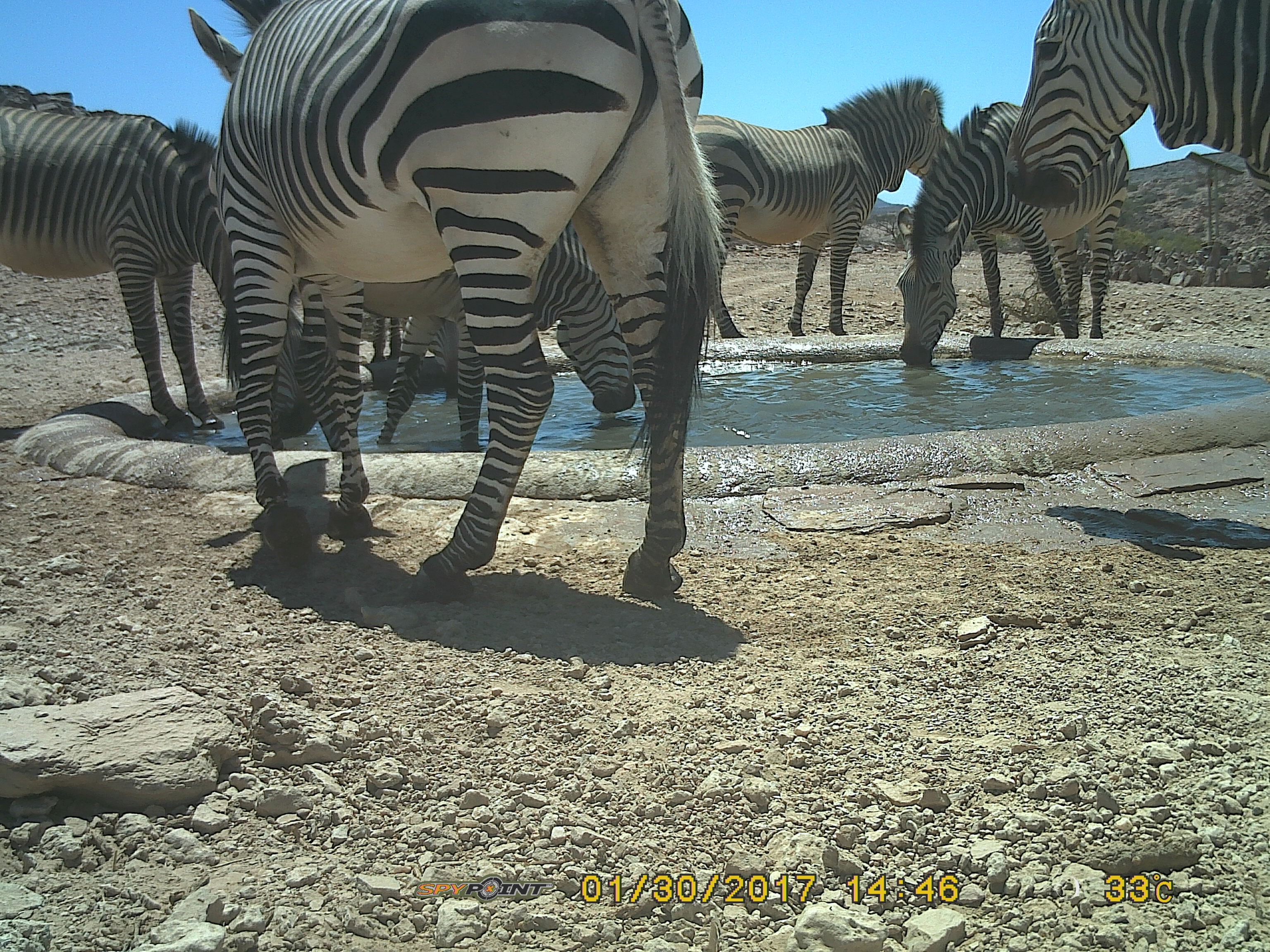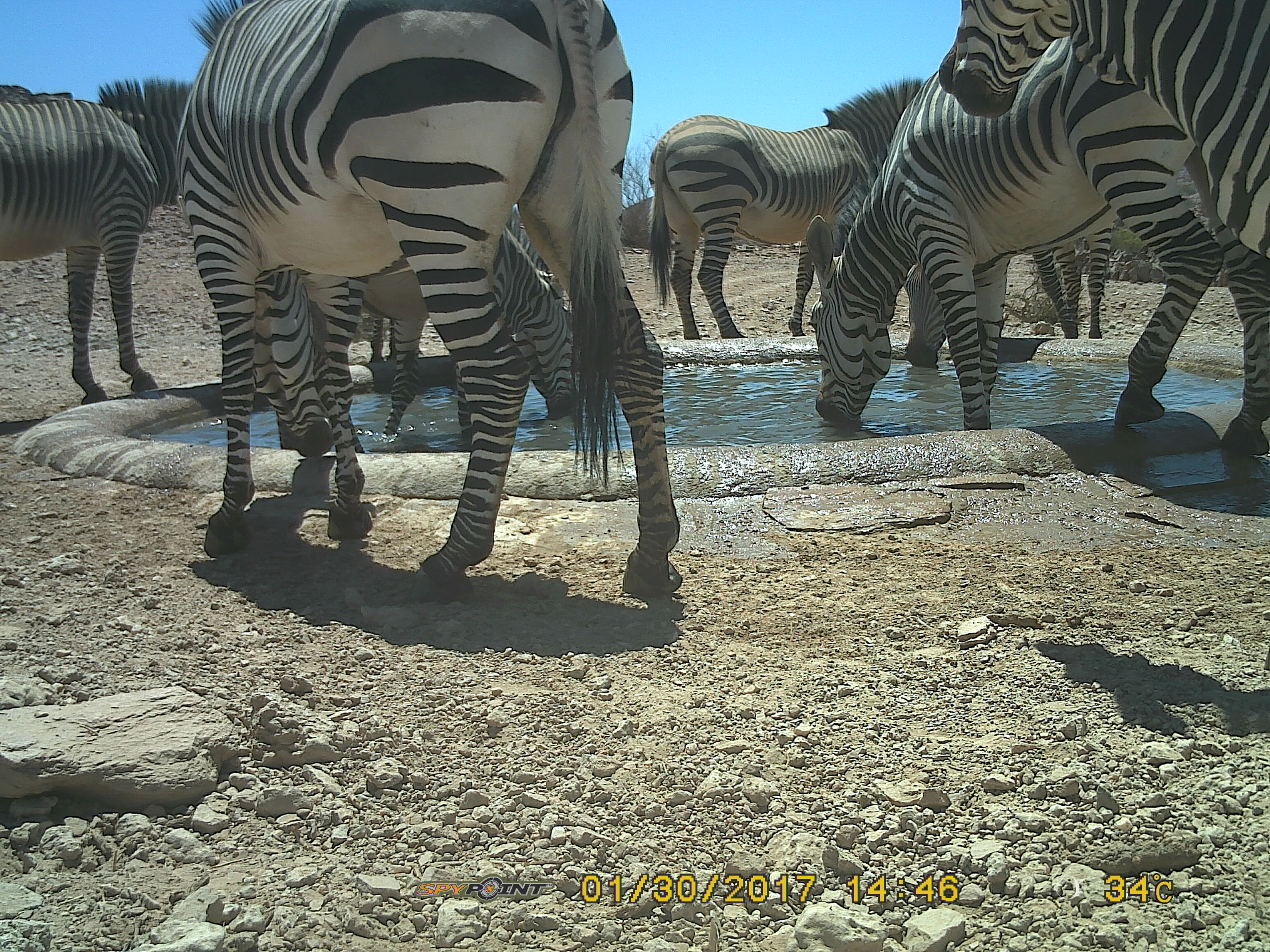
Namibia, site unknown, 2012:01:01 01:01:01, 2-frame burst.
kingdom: Animalia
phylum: Chordata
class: Mammalia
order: Perissodactyla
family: Equidae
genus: Equus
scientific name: Equus zebra hartmannae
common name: hartmann's mountain zebra